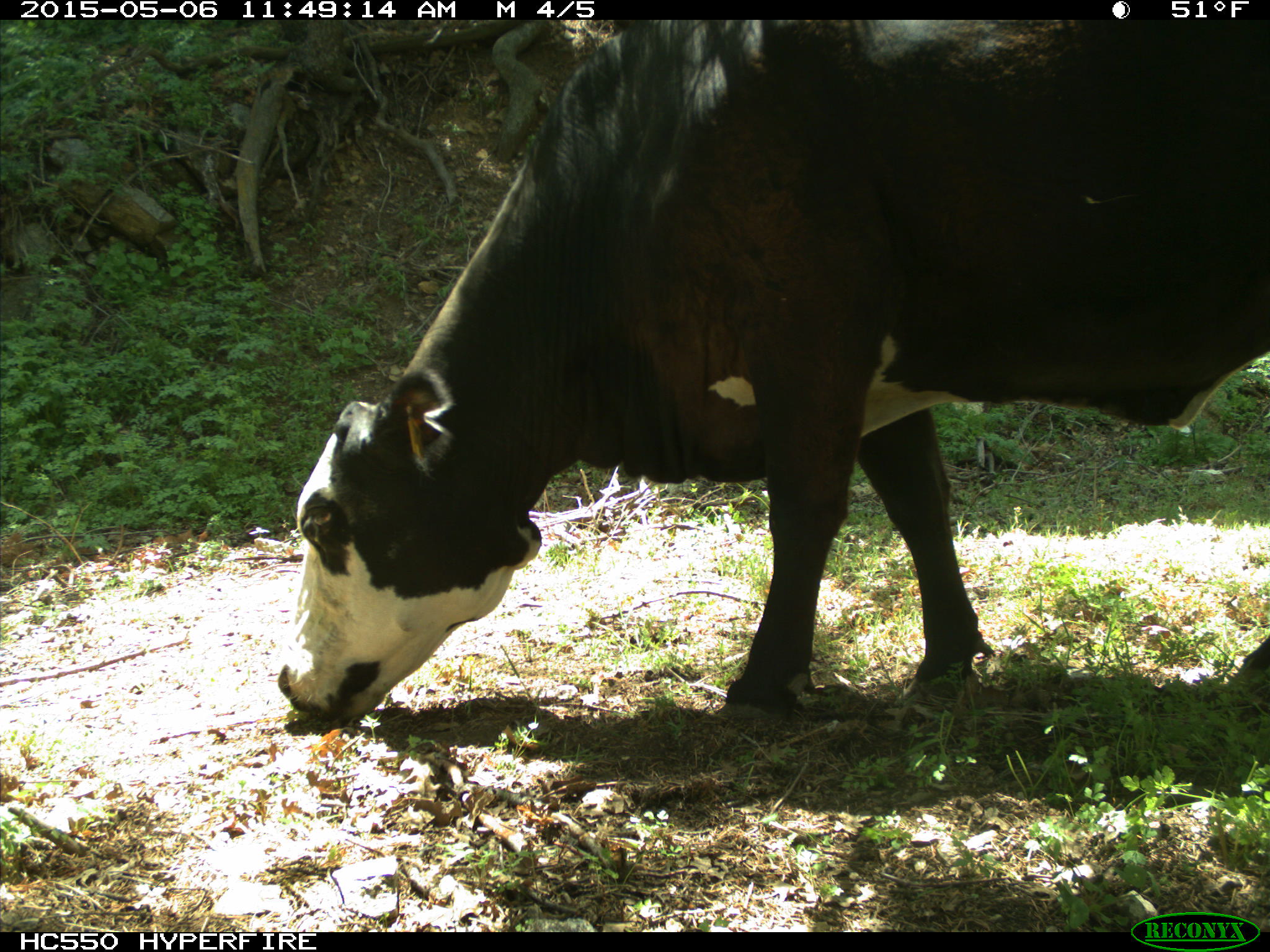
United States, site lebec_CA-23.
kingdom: Animalia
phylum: Chordata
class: Mammalia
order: Artiodactyla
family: Bovidae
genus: Bos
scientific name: Bos taurus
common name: domestic cow